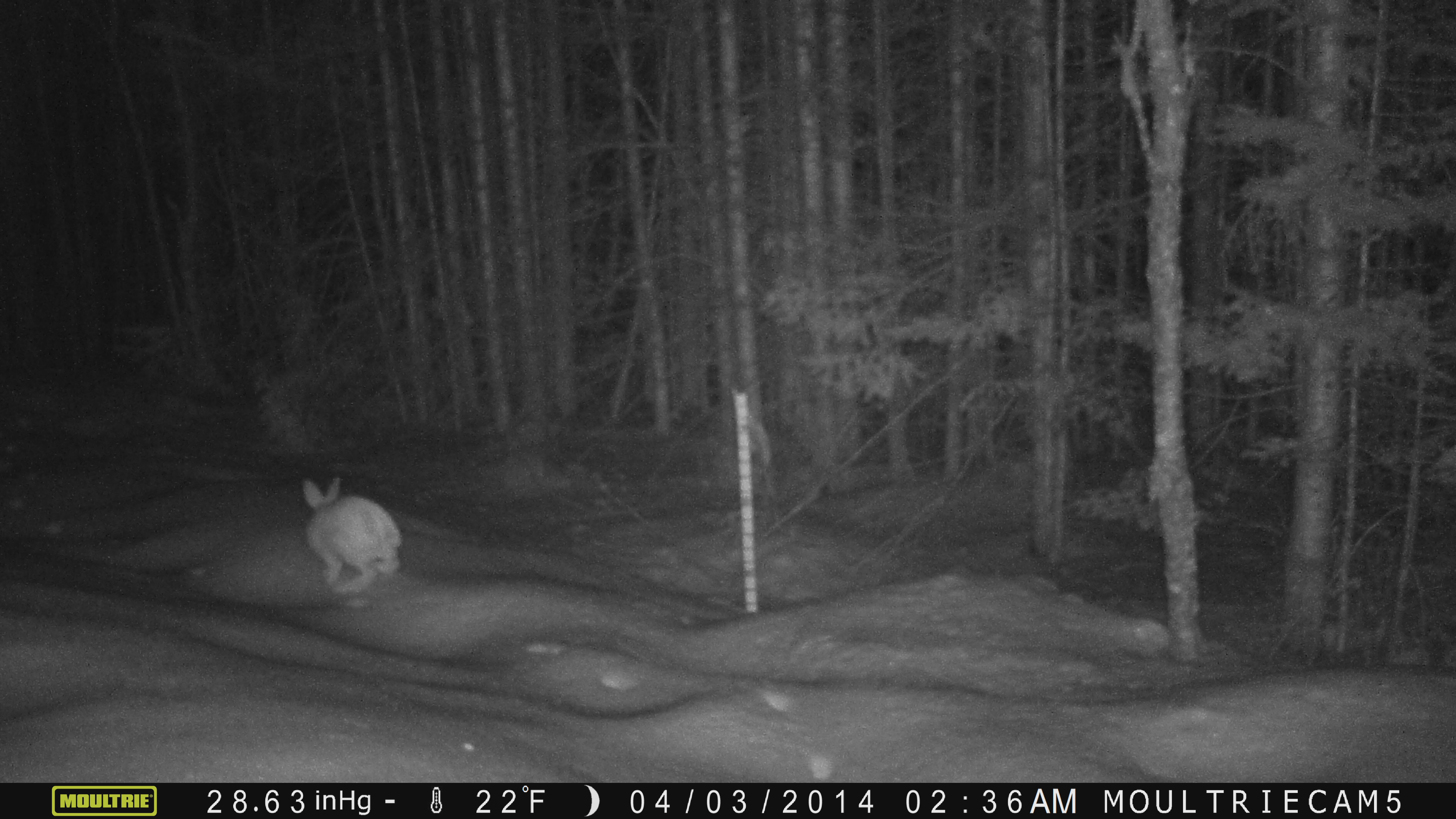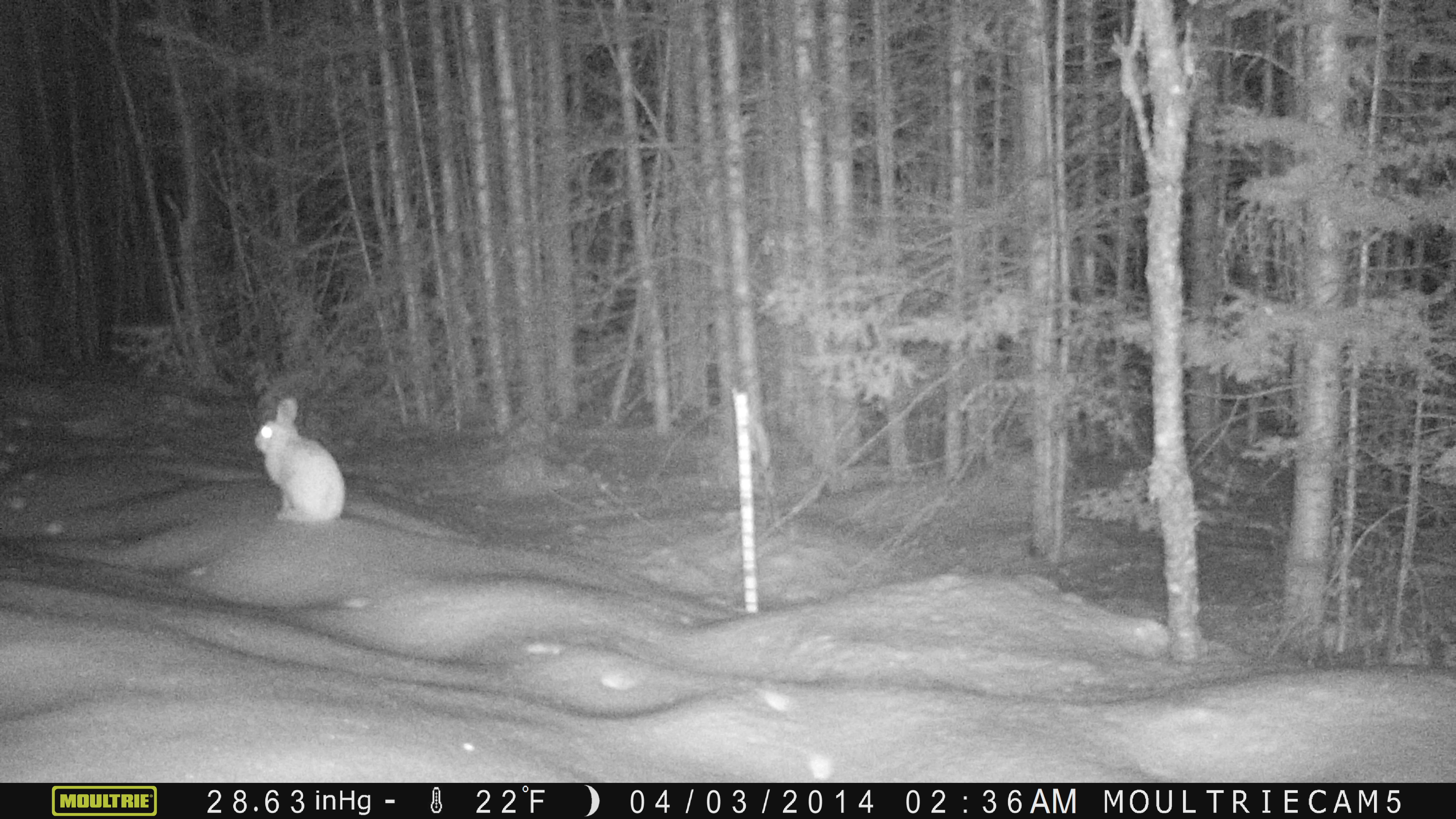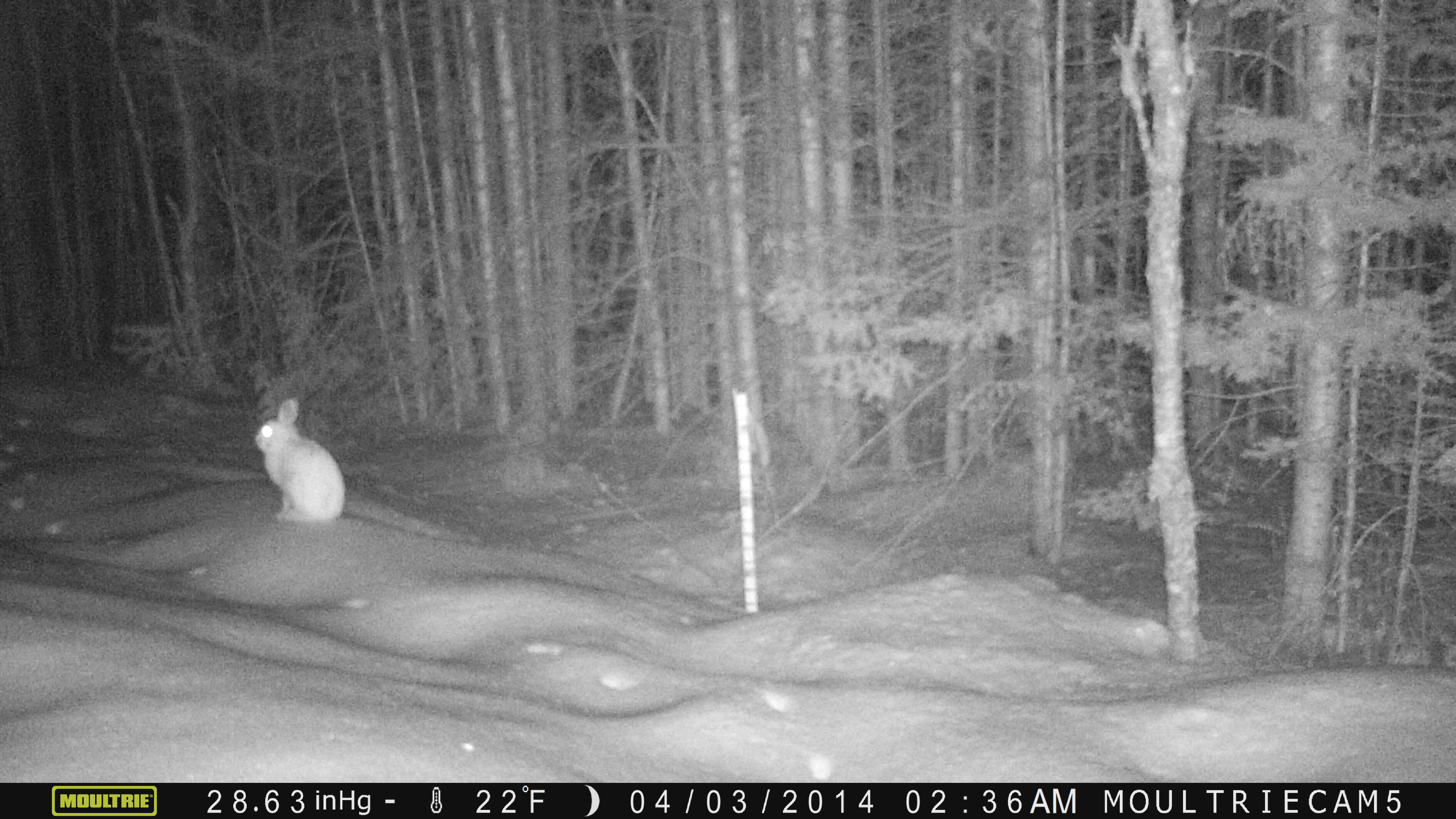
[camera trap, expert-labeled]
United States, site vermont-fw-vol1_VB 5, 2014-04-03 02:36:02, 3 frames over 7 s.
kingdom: Animalia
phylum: Chordata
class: Mammalia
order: Lagomorpha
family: Leporidae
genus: Lepus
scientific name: Lepus americanus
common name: snowshoe hare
Snowshoe hare (Lepus americanus).